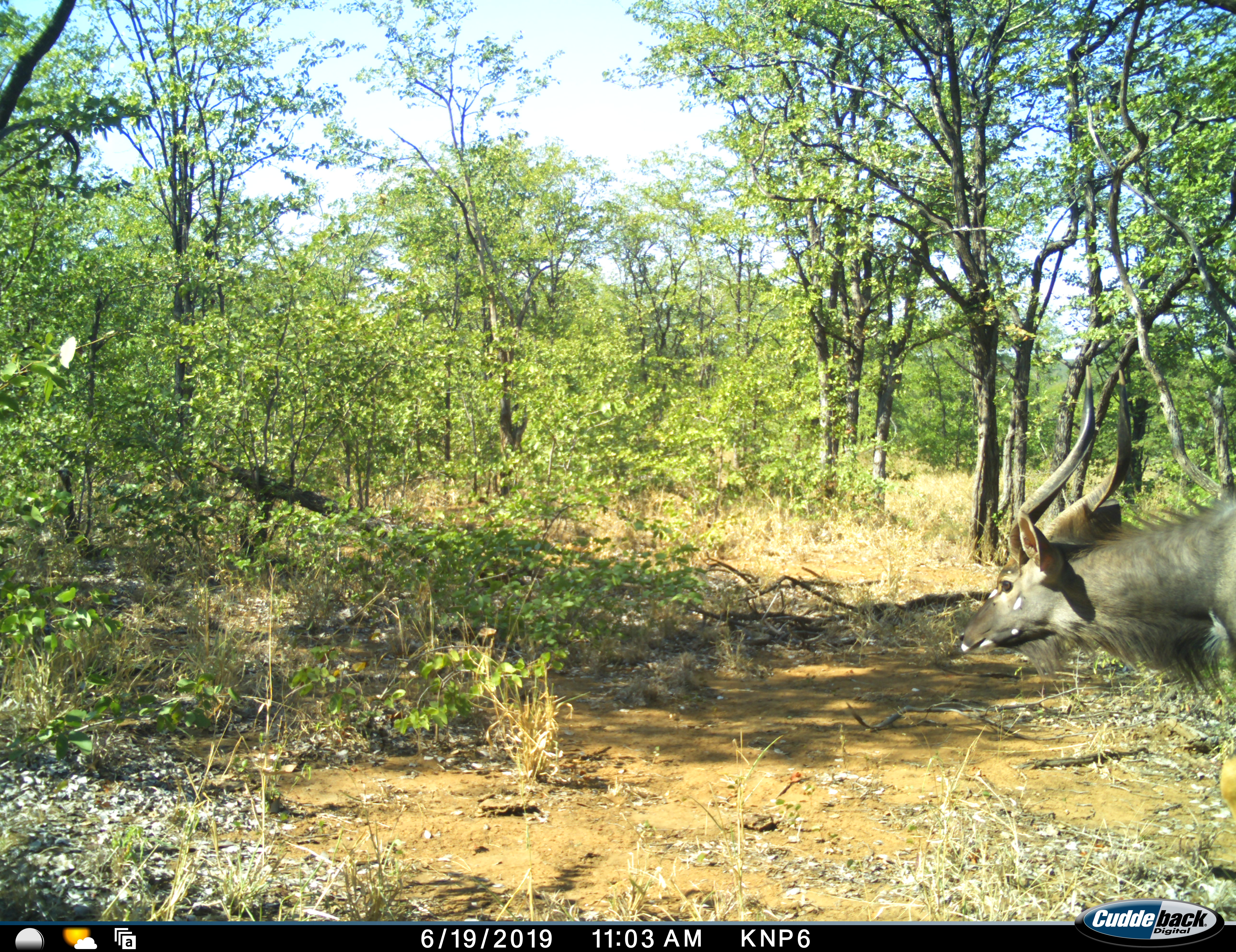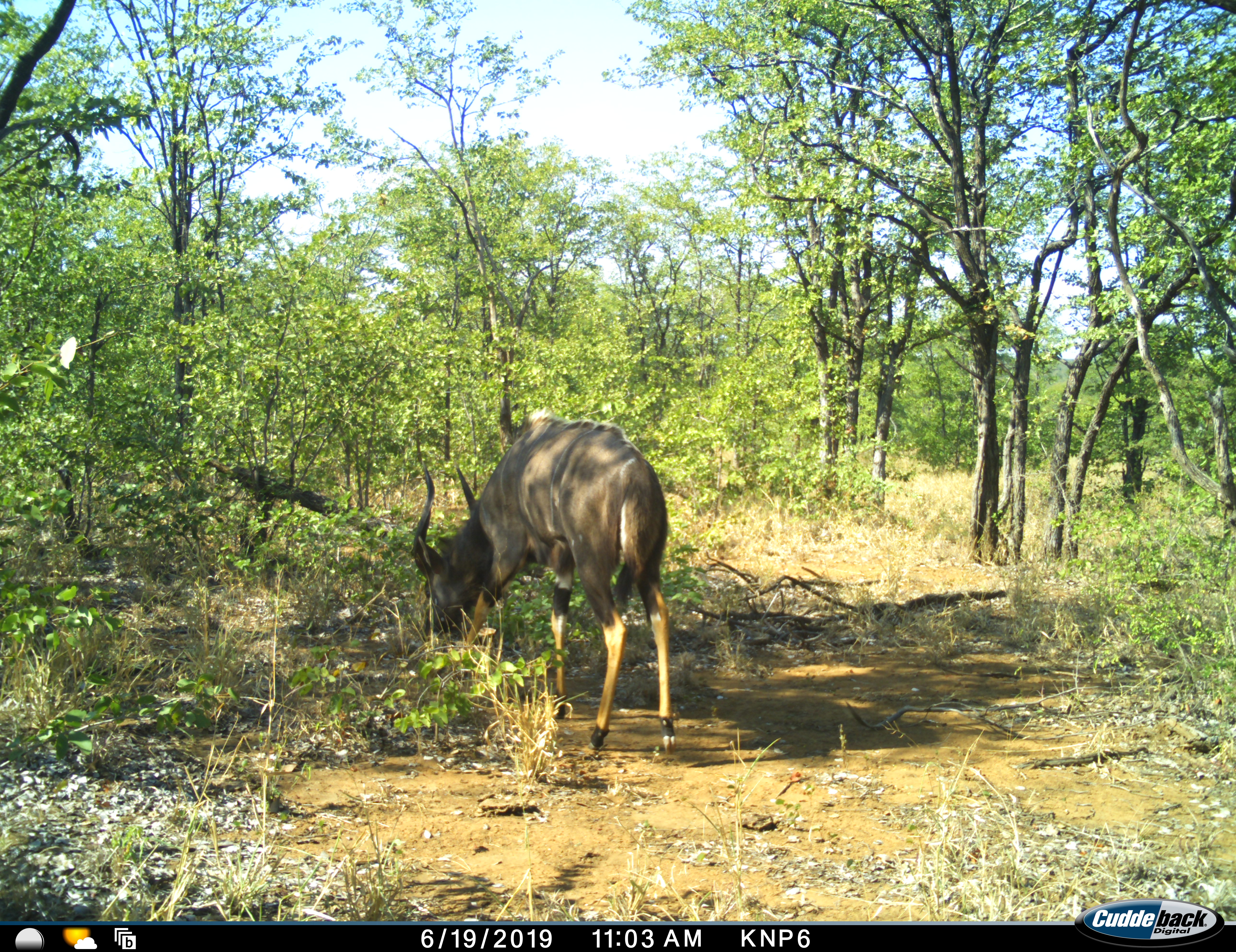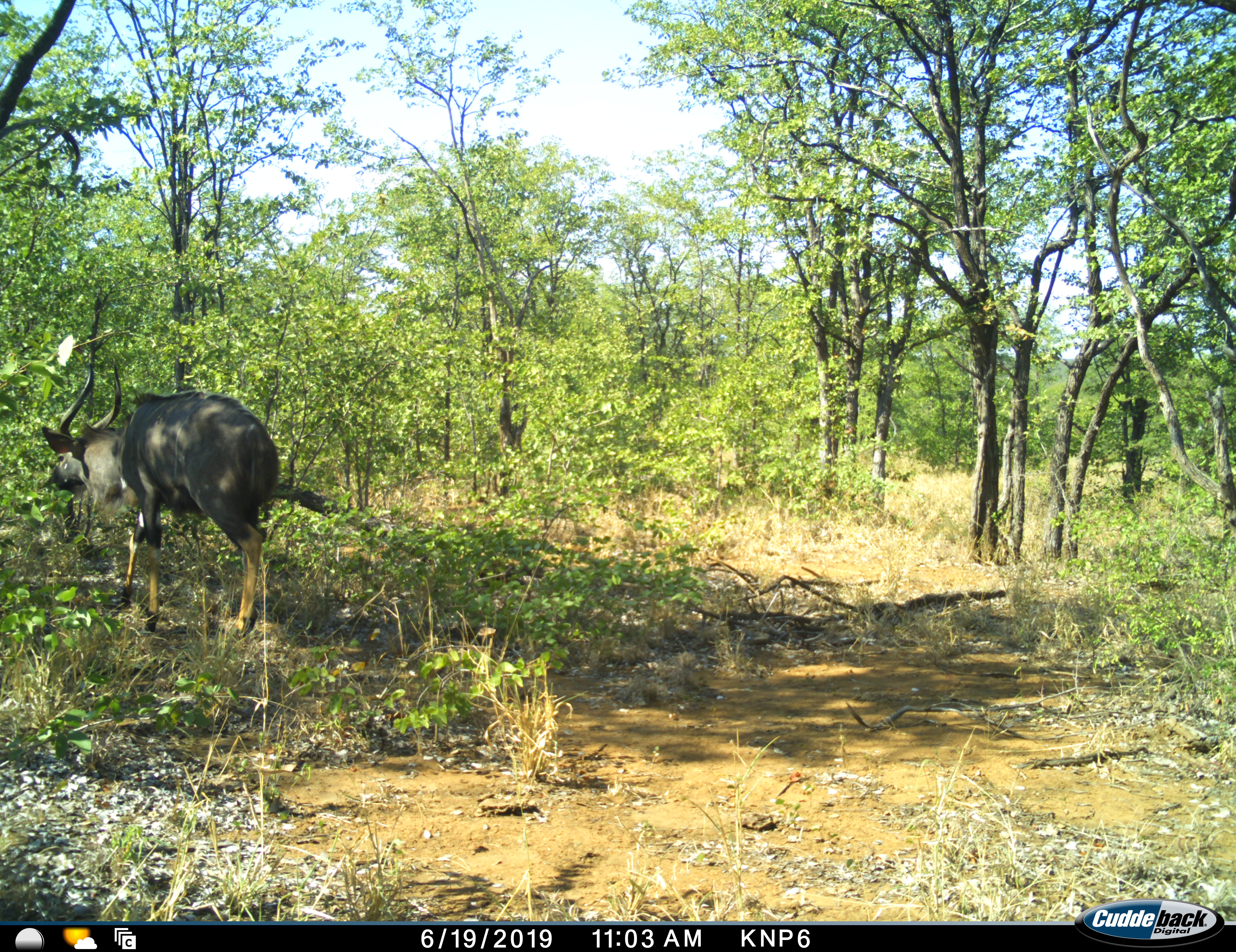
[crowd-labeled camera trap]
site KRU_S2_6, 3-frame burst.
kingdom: Animalia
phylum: Chordata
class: Mammalia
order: Artiodactyla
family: Bovidae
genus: Tragelaphus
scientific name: Tragelaphus angasii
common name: nyala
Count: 1.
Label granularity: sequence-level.